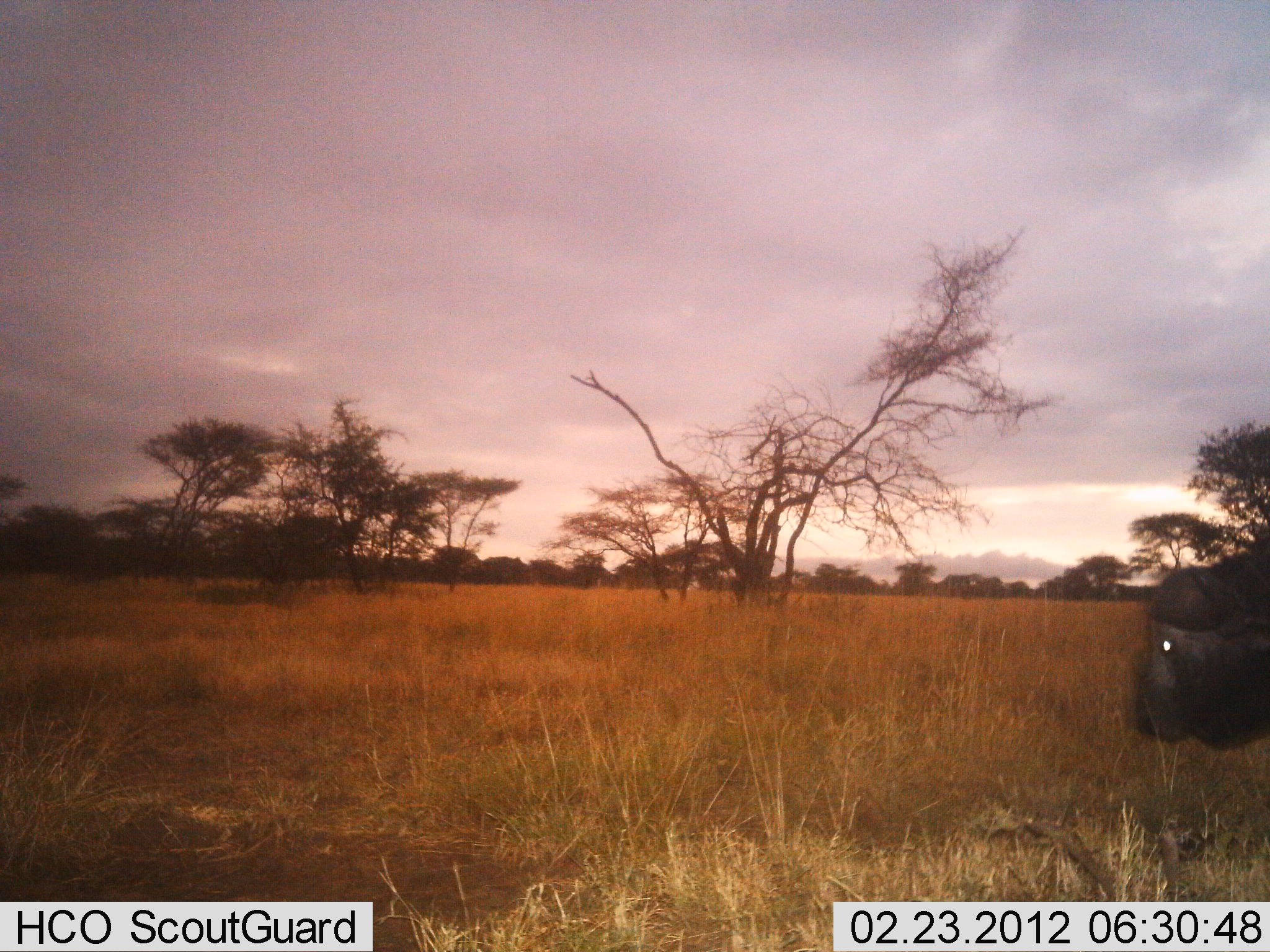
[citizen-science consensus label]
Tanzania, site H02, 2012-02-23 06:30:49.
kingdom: Animalia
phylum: Chordata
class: Mammalia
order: Artiodactyla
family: Bovidae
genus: Syncerus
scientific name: Syncerus caffer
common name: cape buffalo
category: buffalo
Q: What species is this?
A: Buffalo (cape buffalo) (Syncerus caffer).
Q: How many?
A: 1.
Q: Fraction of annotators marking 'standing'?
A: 50%.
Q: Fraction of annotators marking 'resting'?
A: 0%.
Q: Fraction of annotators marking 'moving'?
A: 42%.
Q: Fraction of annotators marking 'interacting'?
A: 0%.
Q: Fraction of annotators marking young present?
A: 0%.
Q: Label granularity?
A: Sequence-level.